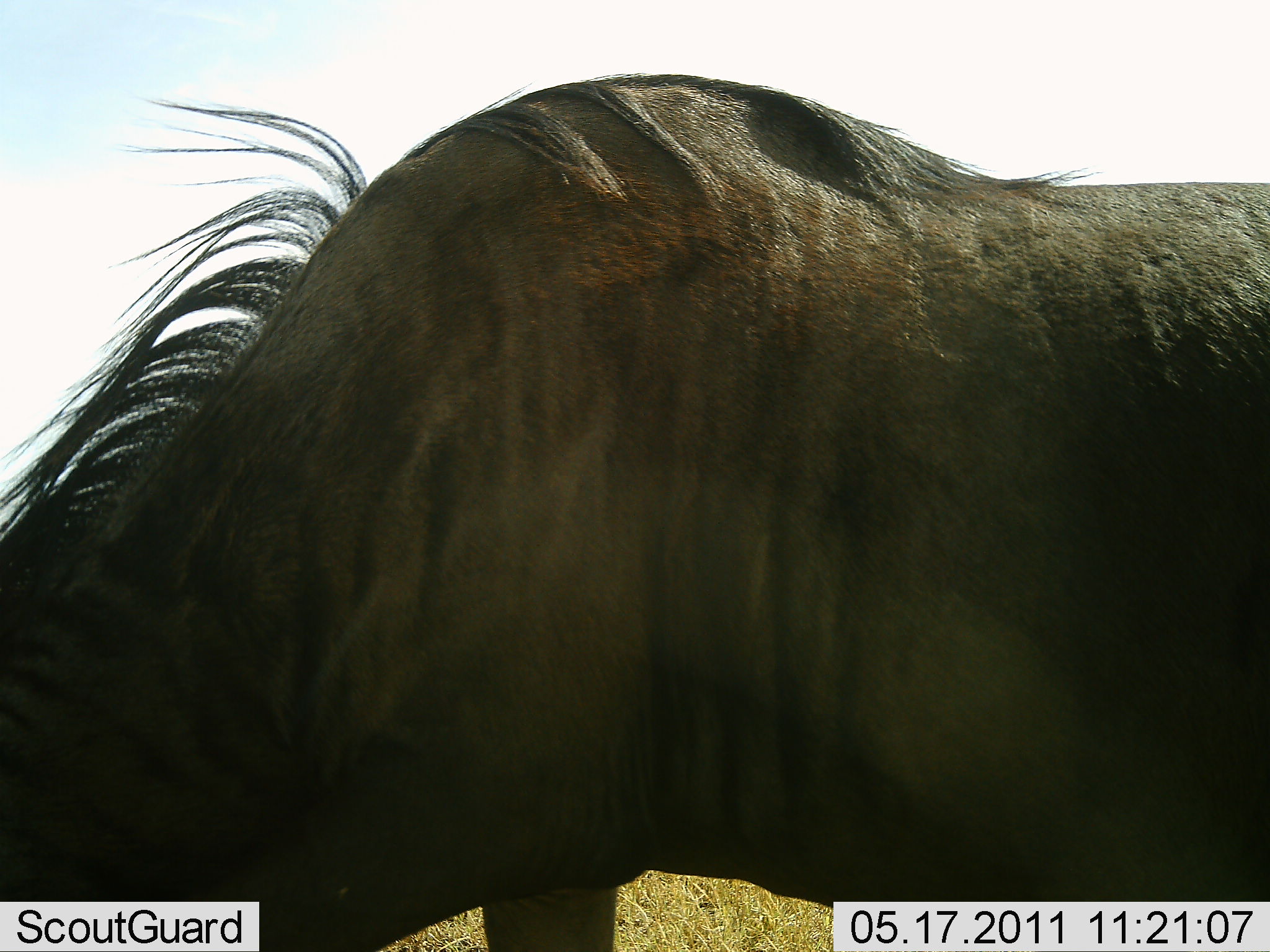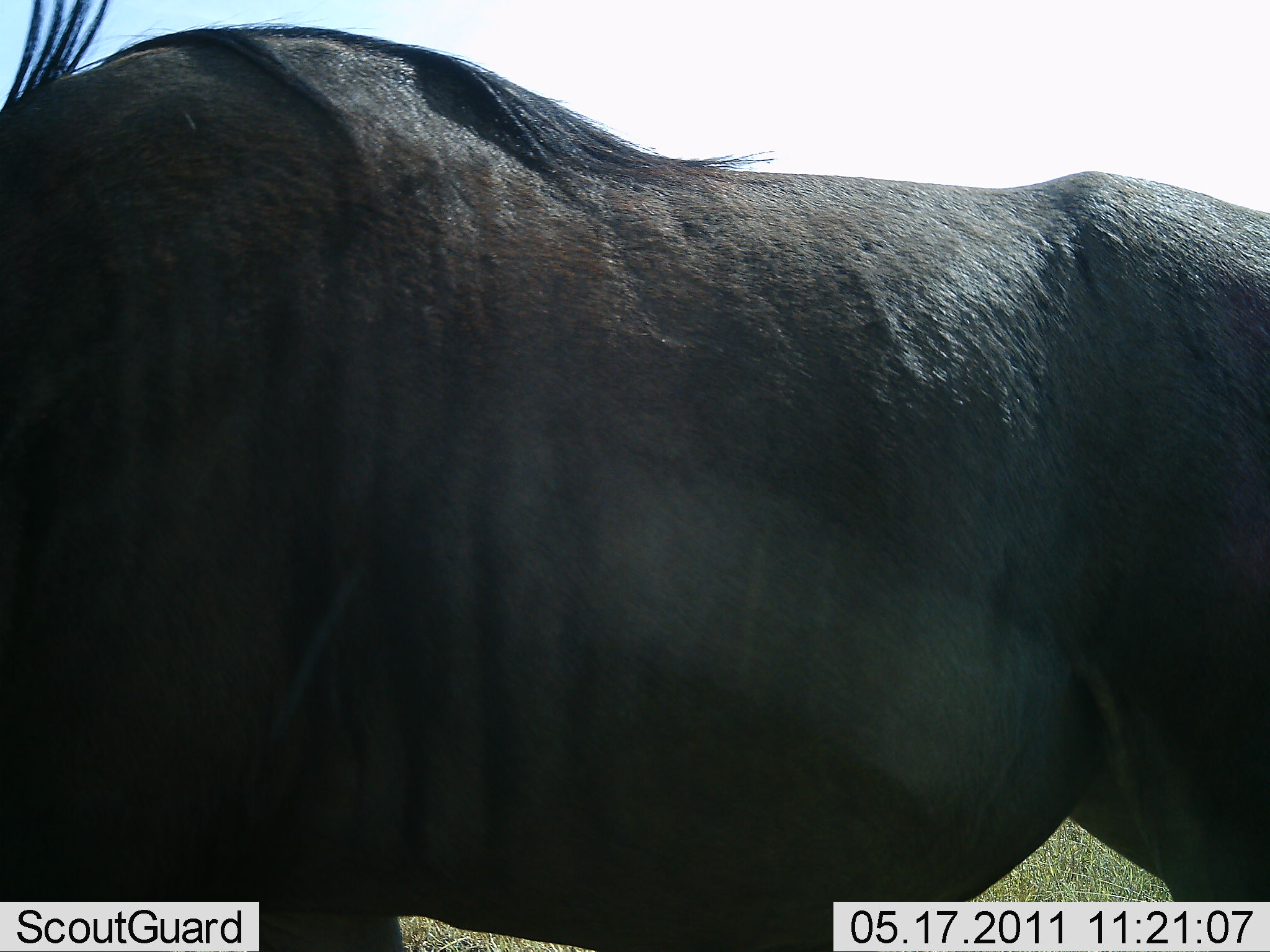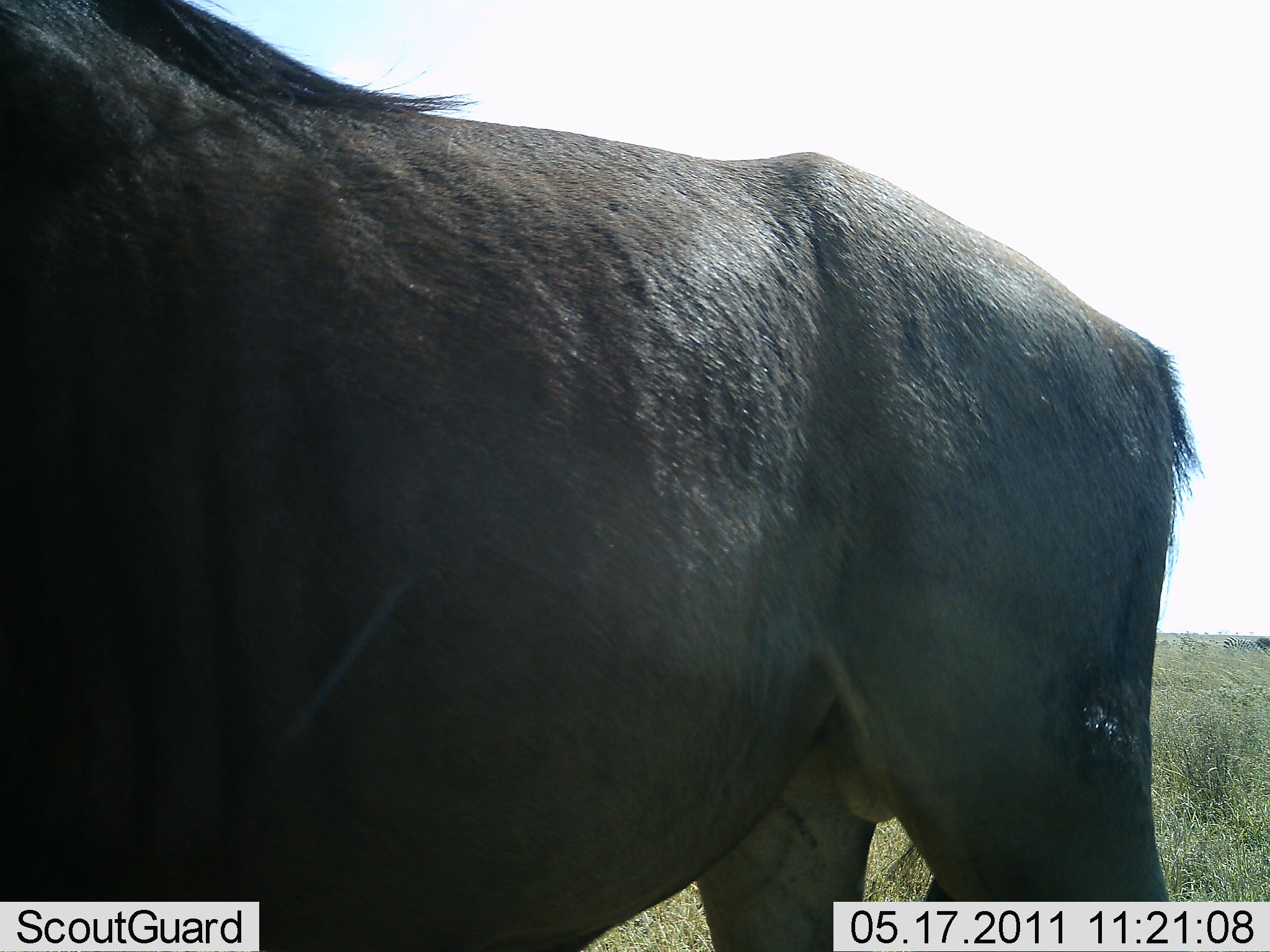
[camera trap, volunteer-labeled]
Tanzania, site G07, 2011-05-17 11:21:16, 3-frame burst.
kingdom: Animalia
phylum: Chordata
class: Mammalia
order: Artiodactyla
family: Bovidae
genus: Connochaetes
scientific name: Connochaetes taurinus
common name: blue wildebeest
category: wildebeest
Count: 1.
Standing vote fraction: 40%.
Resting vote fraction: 0%.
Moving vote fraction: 60%.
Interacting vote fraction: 0%.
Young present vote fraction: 0%.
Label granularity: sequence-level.